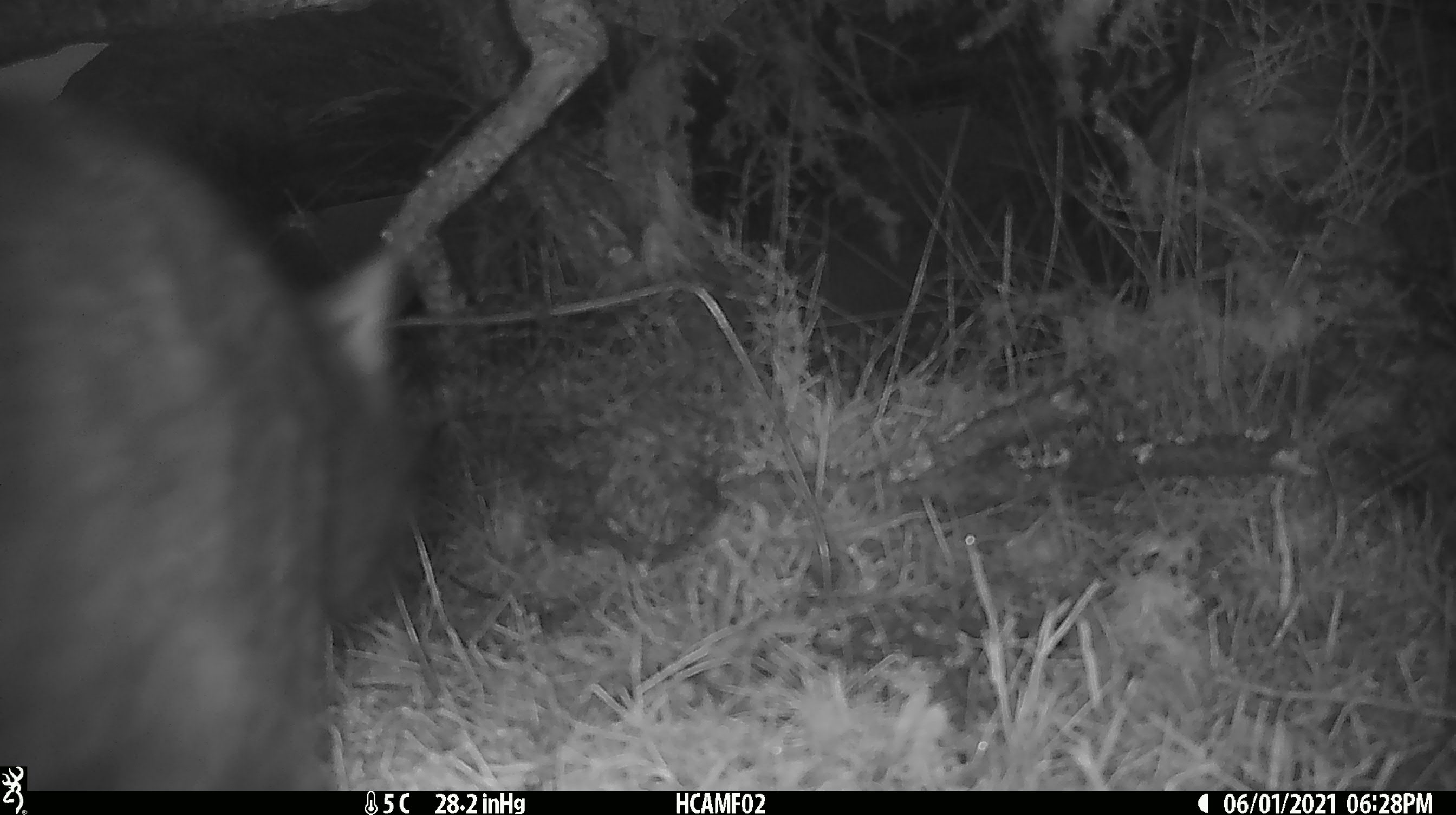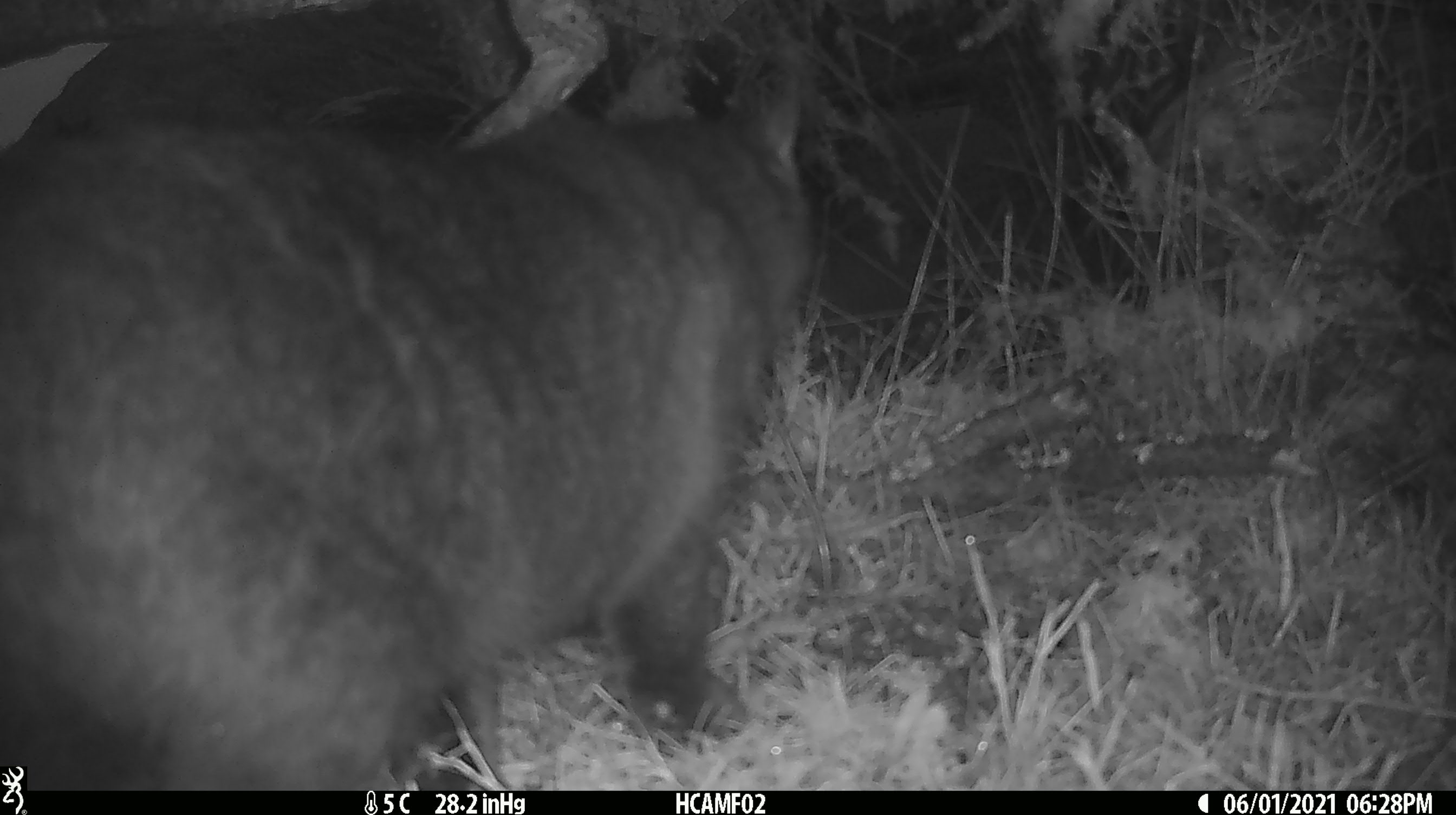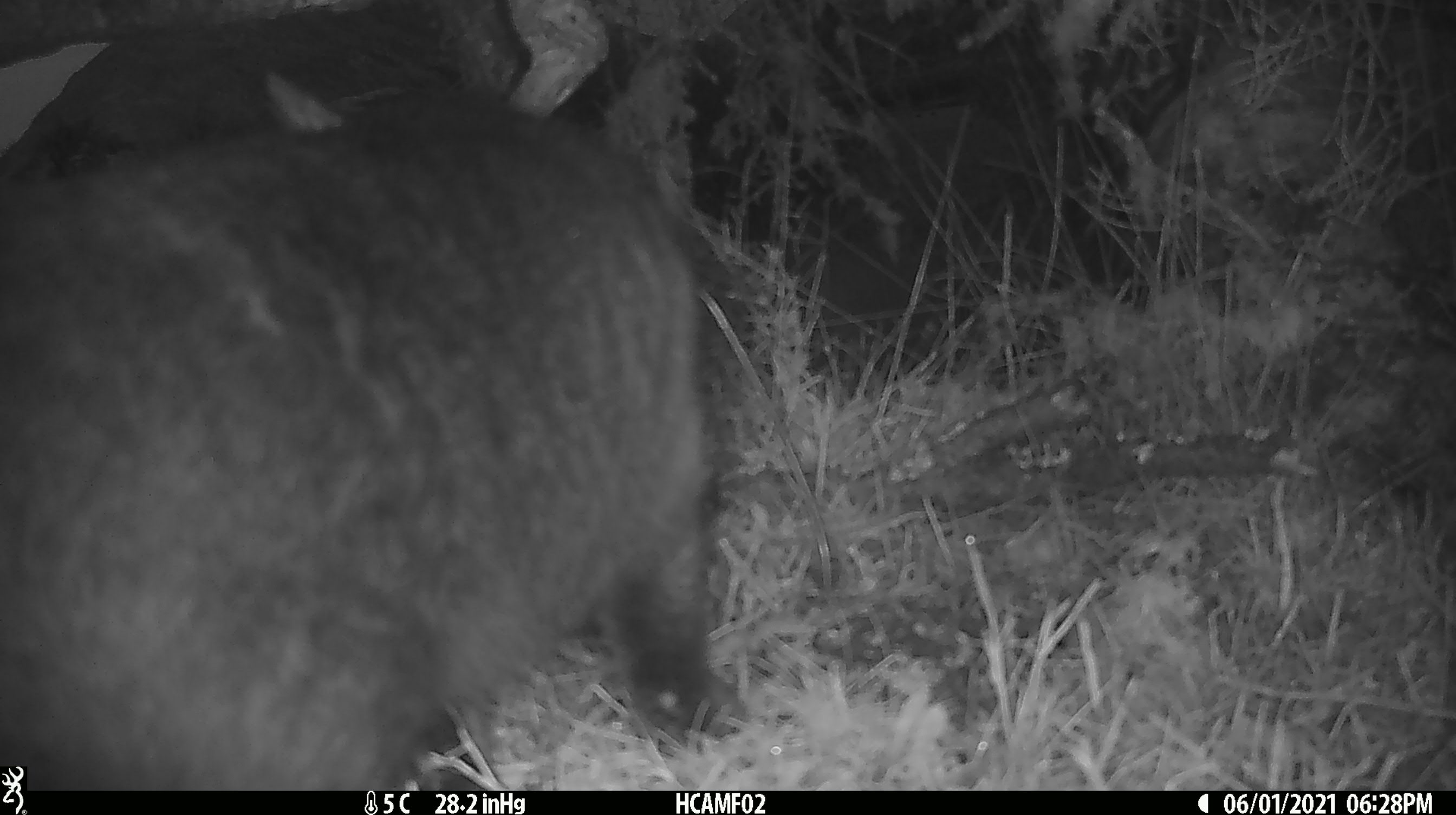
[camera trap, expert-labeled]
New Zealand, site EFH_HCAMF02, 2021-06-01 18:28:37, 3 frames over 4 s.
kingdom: Animalia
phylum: Chordata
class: Mammalia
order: Diprotodontia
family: Phalangeridae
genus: Trichosurus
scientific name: Trichosurus vulpecula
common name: common brushtail possum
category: possum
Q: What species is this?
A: Possum (common brushtail possum) (Trichosurus vulpecula).